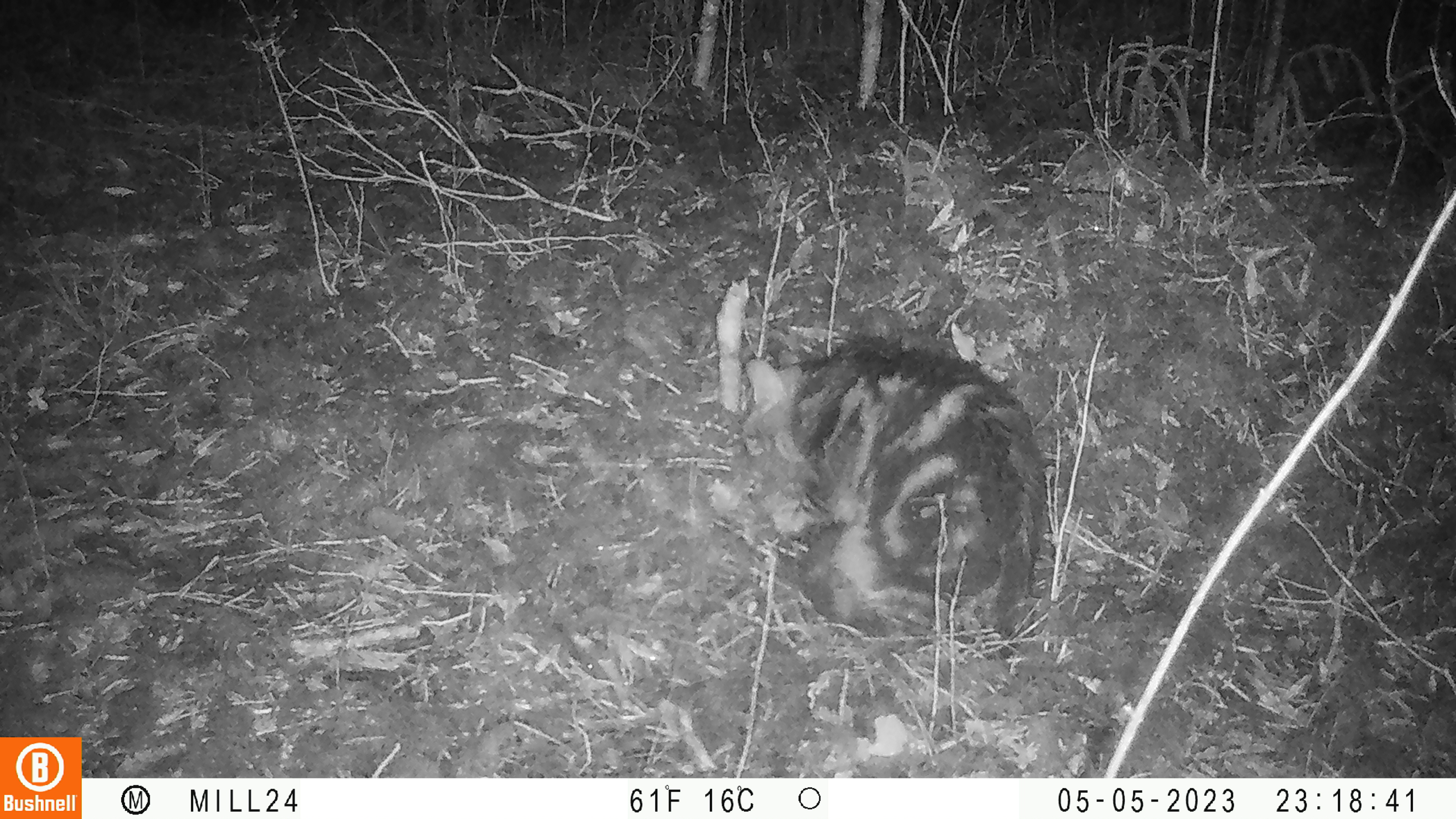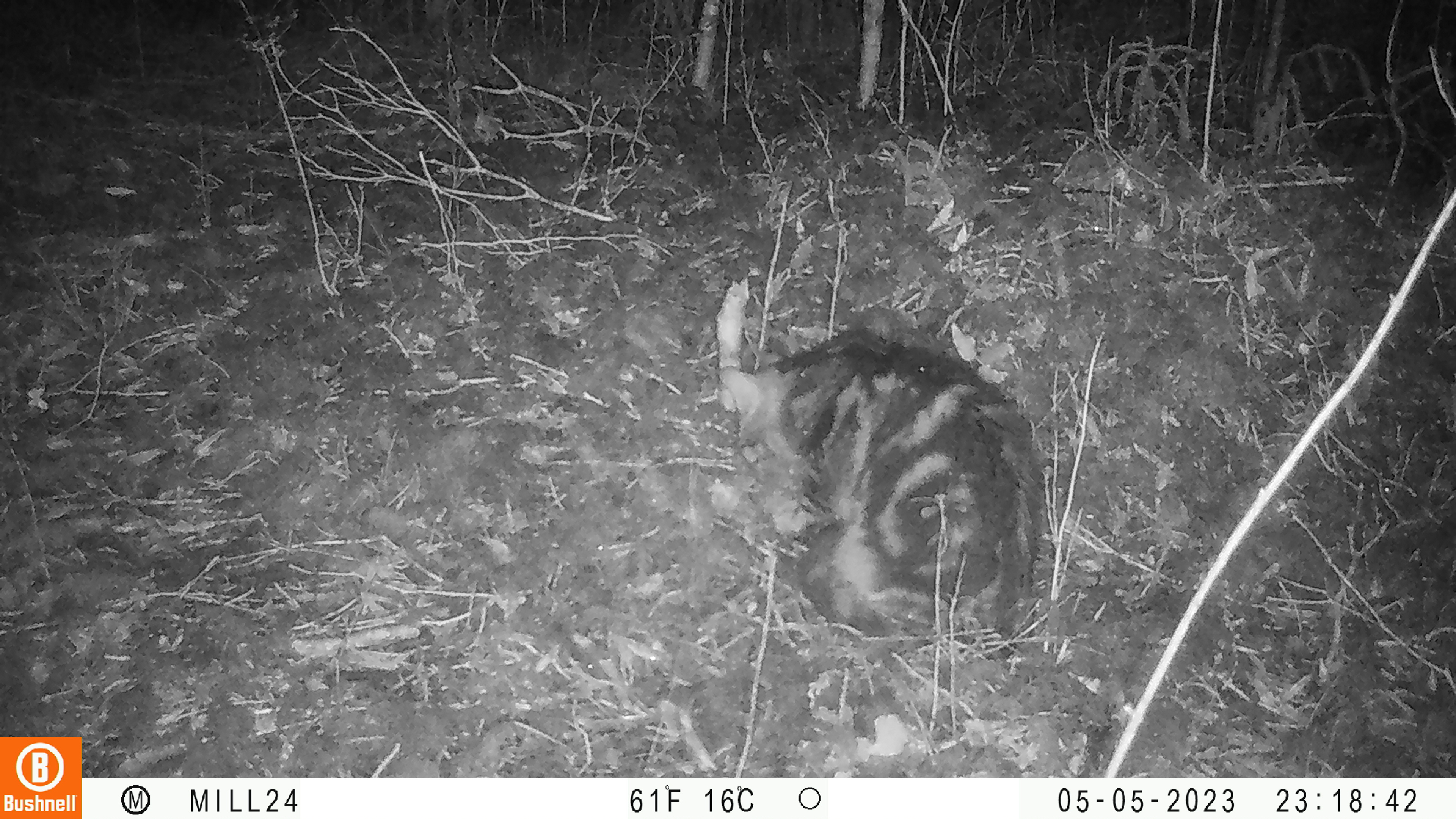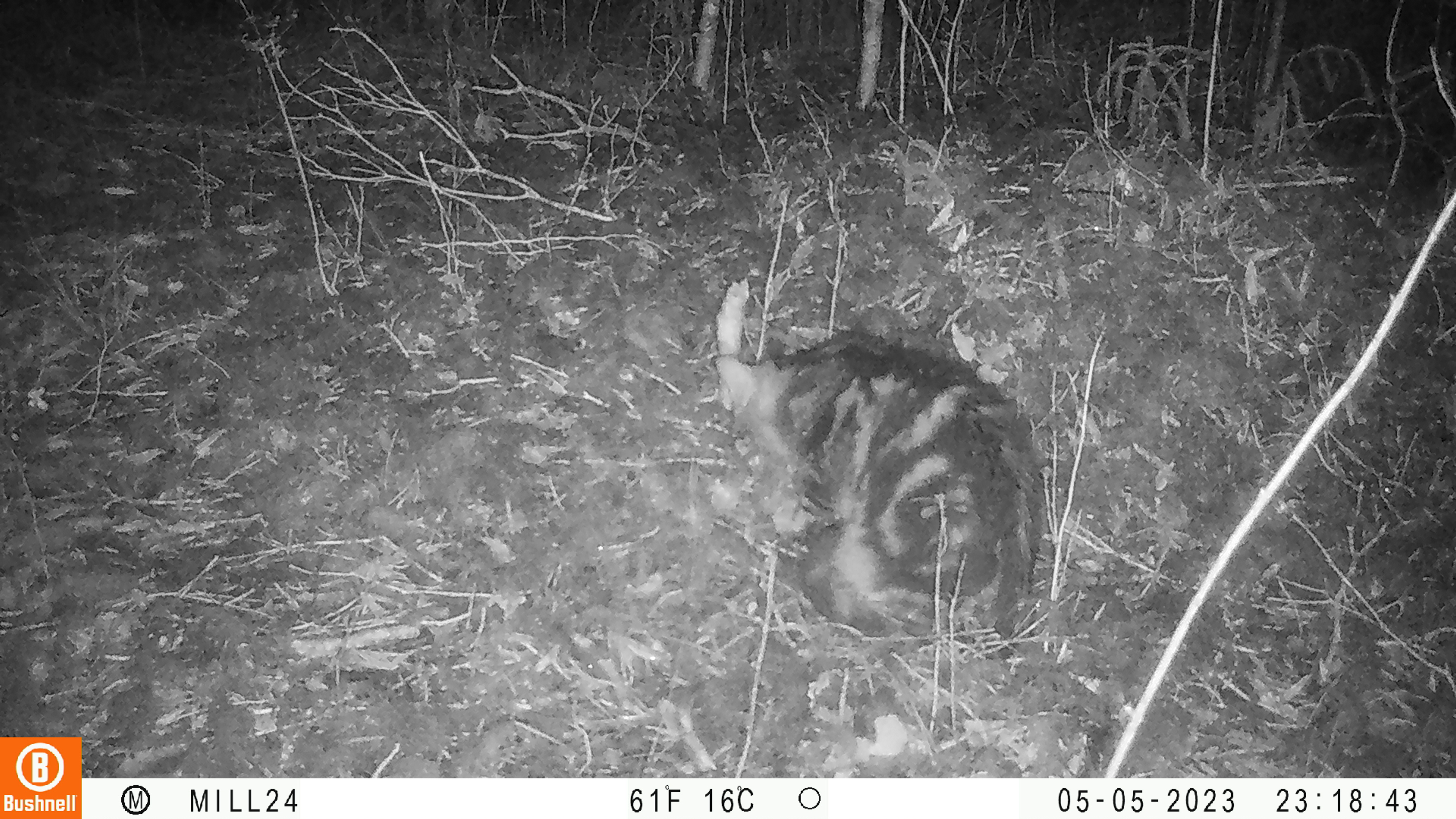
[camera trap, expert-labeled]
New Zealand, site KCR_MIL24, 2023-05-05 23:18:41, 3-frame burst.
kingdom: Animalia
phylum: Chordata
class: Mammalia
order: Carnivora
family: Felidae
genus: Felis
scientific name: Felis catus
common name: domestic cat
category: cat